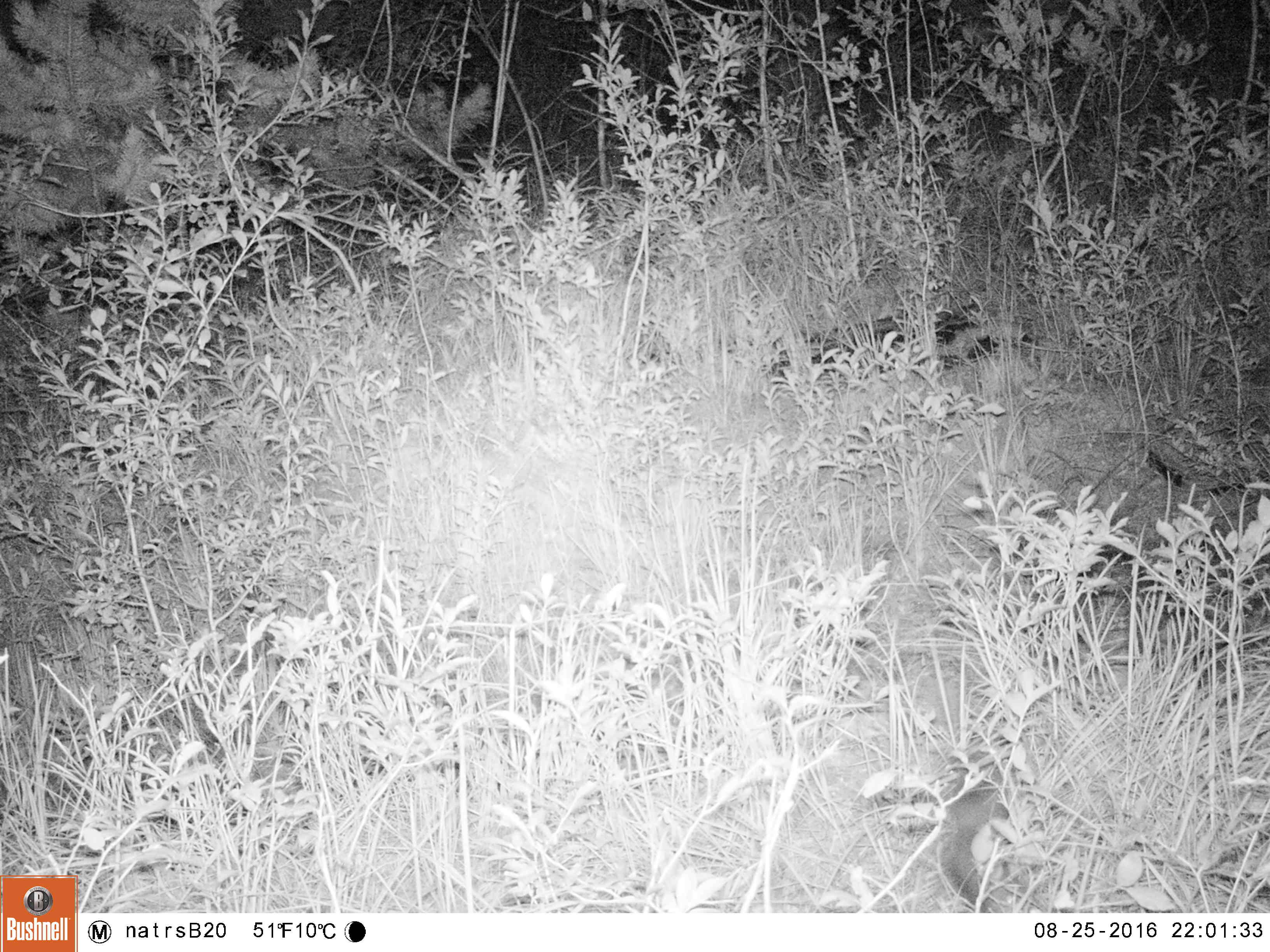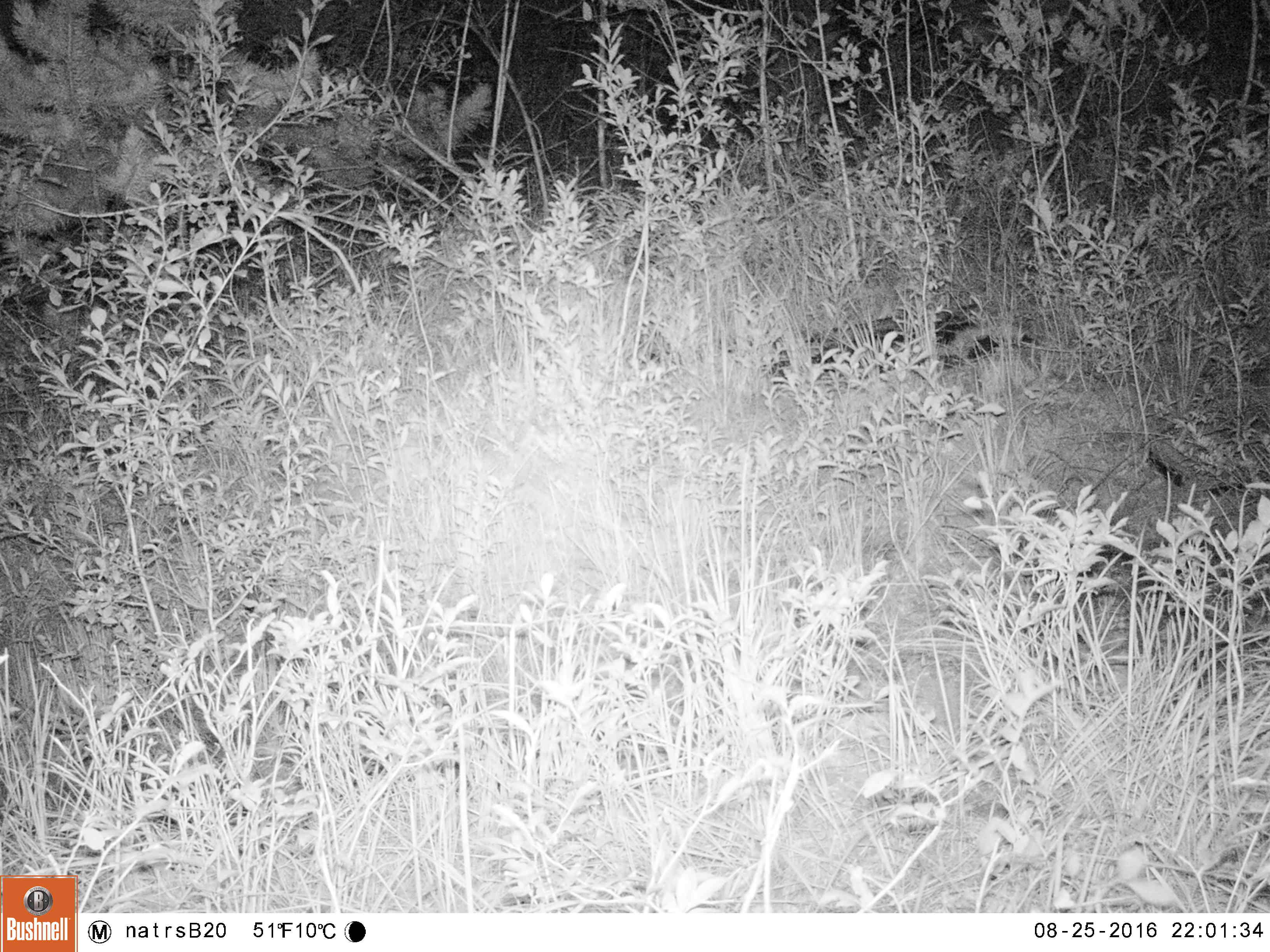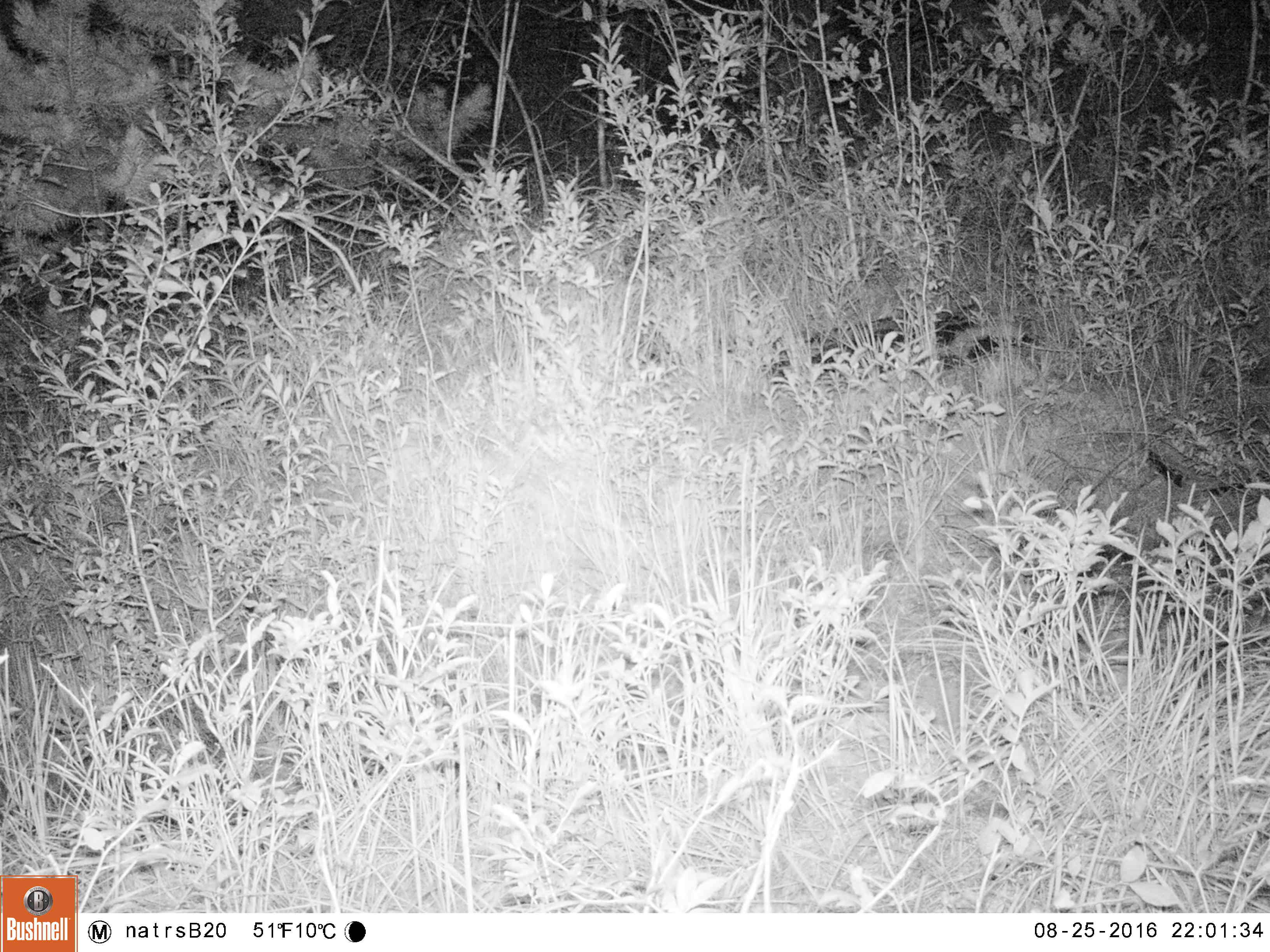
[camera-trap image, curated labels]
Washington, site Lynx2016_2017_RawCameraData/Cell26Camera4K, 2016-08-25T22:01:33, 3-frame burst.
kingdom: Animalia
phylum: Chordata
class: Mammalia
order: Lagomorpha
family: Leporidae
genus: Lepus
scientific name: Lepus americanus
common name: snowshoe hare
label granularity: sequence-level